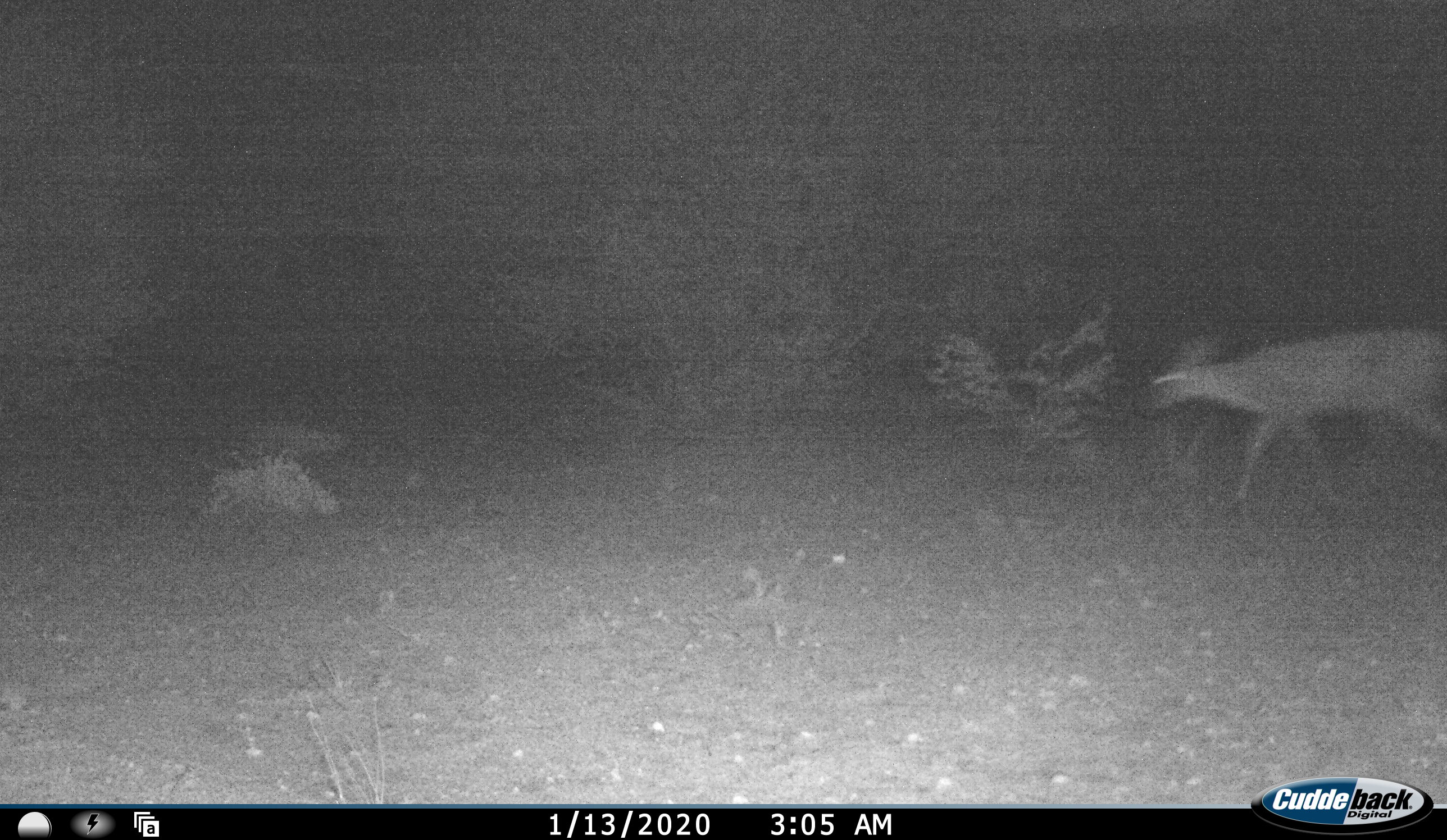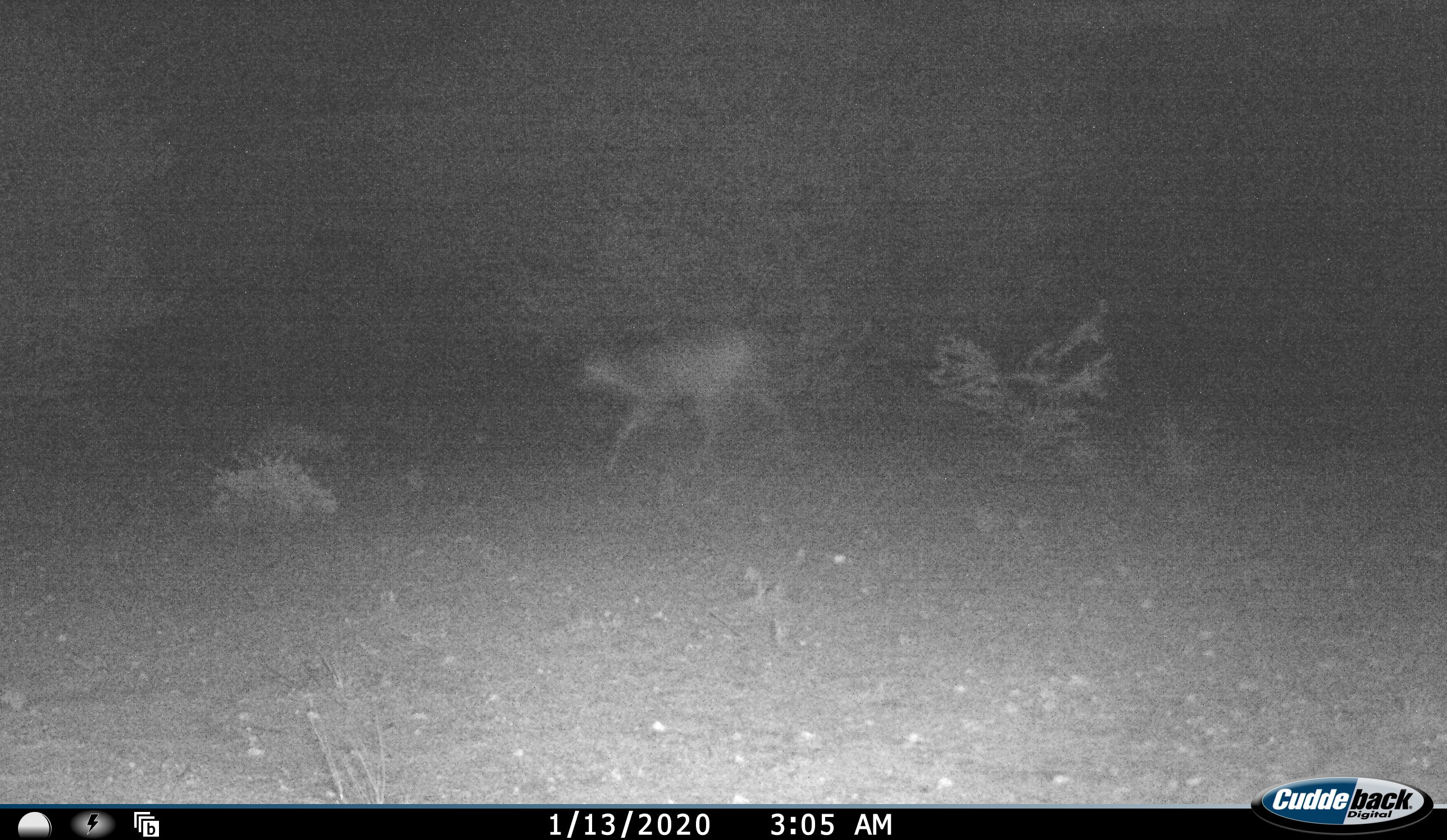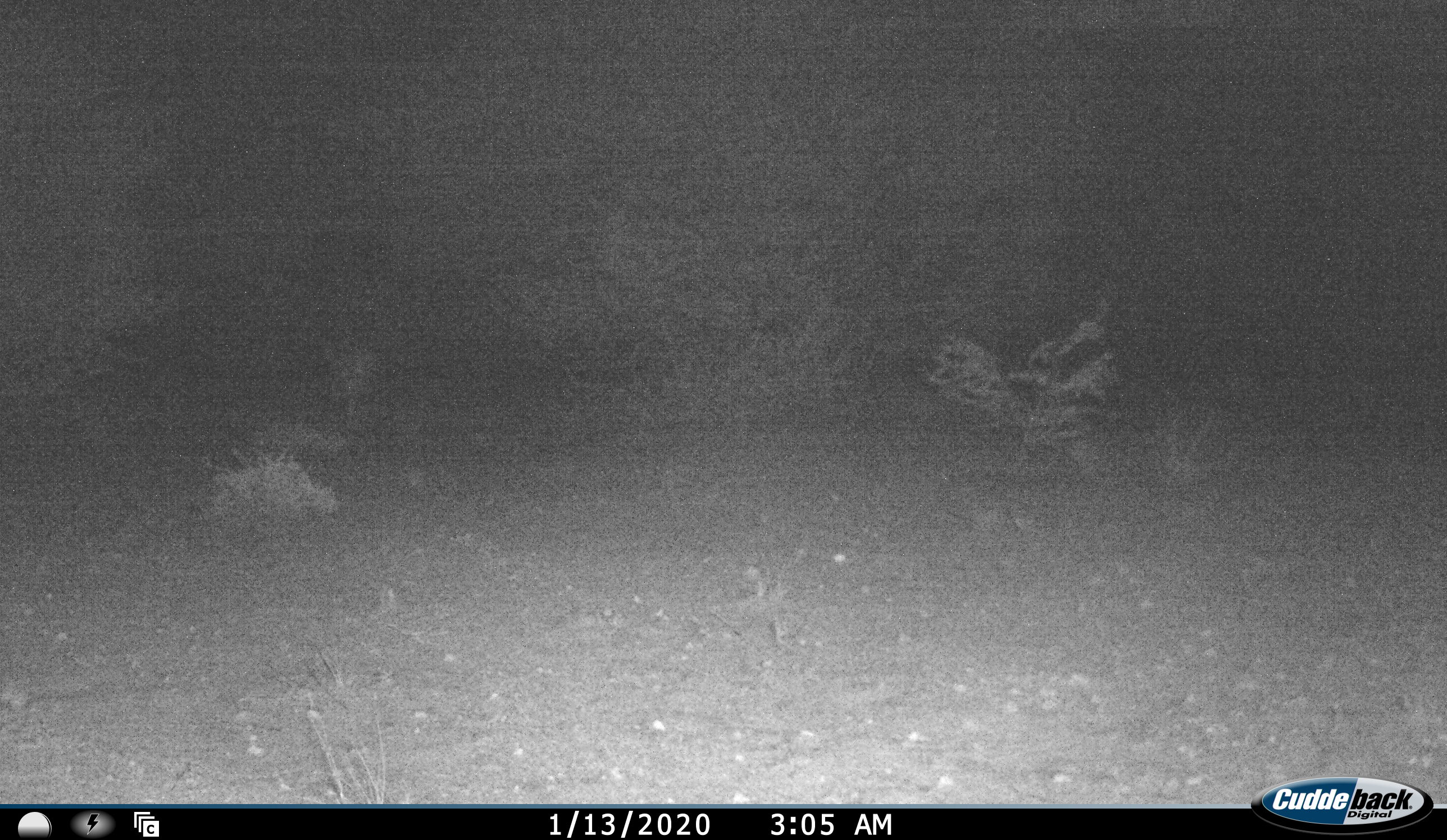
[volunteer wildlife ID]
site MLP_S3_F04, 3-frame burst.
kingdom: Animalia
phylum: Chordata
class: Mammalia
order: Artiodactyla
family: Bovidae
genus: Sylvicapra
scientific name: Sylvicapra grimmia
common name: common duiker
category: duikercommongrey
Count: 1.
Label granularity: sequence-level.